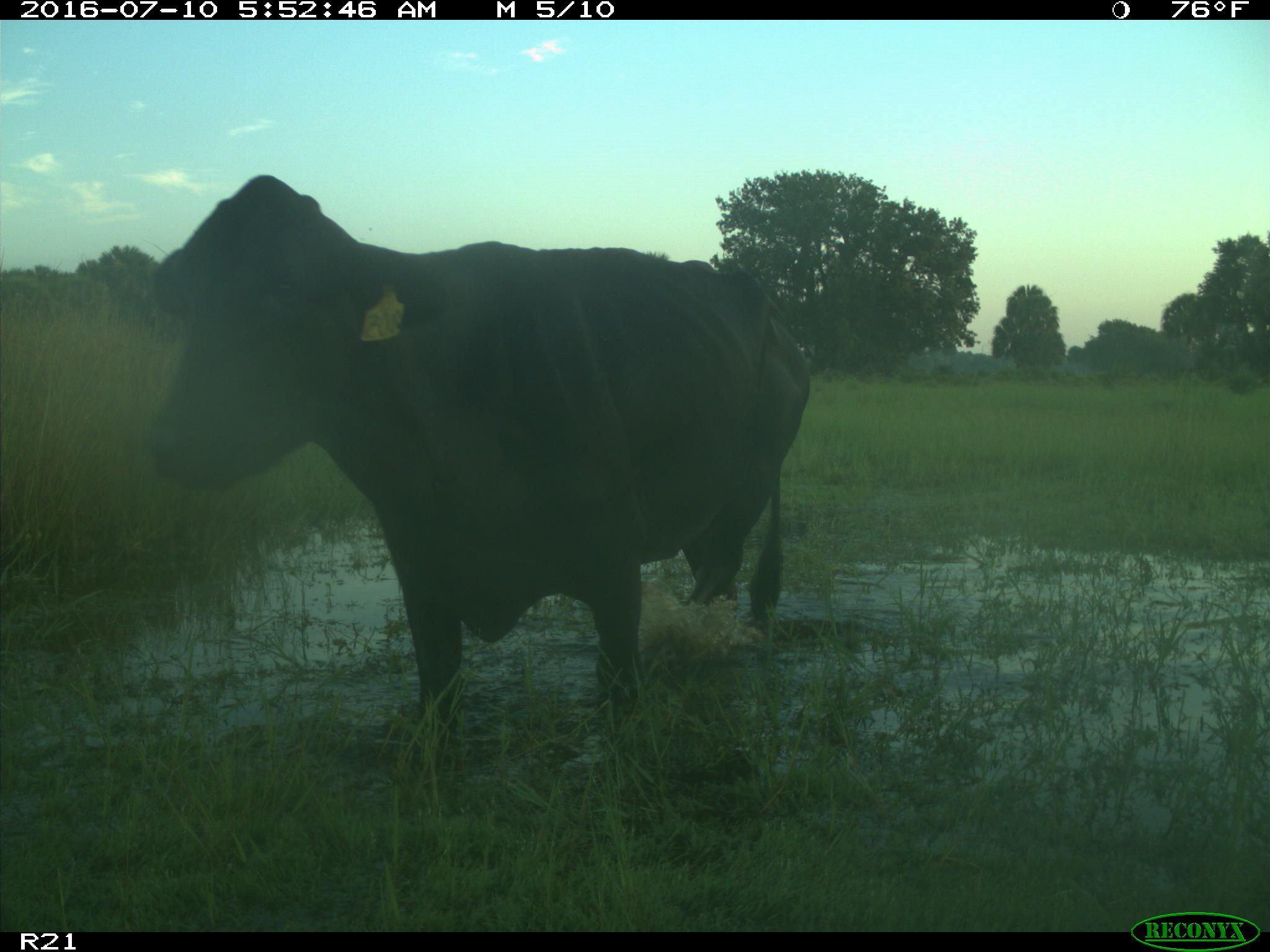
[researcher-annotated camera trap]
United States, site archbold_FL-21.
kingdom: Animalia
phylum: Chordata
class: Mammalia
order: Artiodactyla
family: Bovidae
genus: Bos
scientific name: Bos taurus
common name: domestic cow